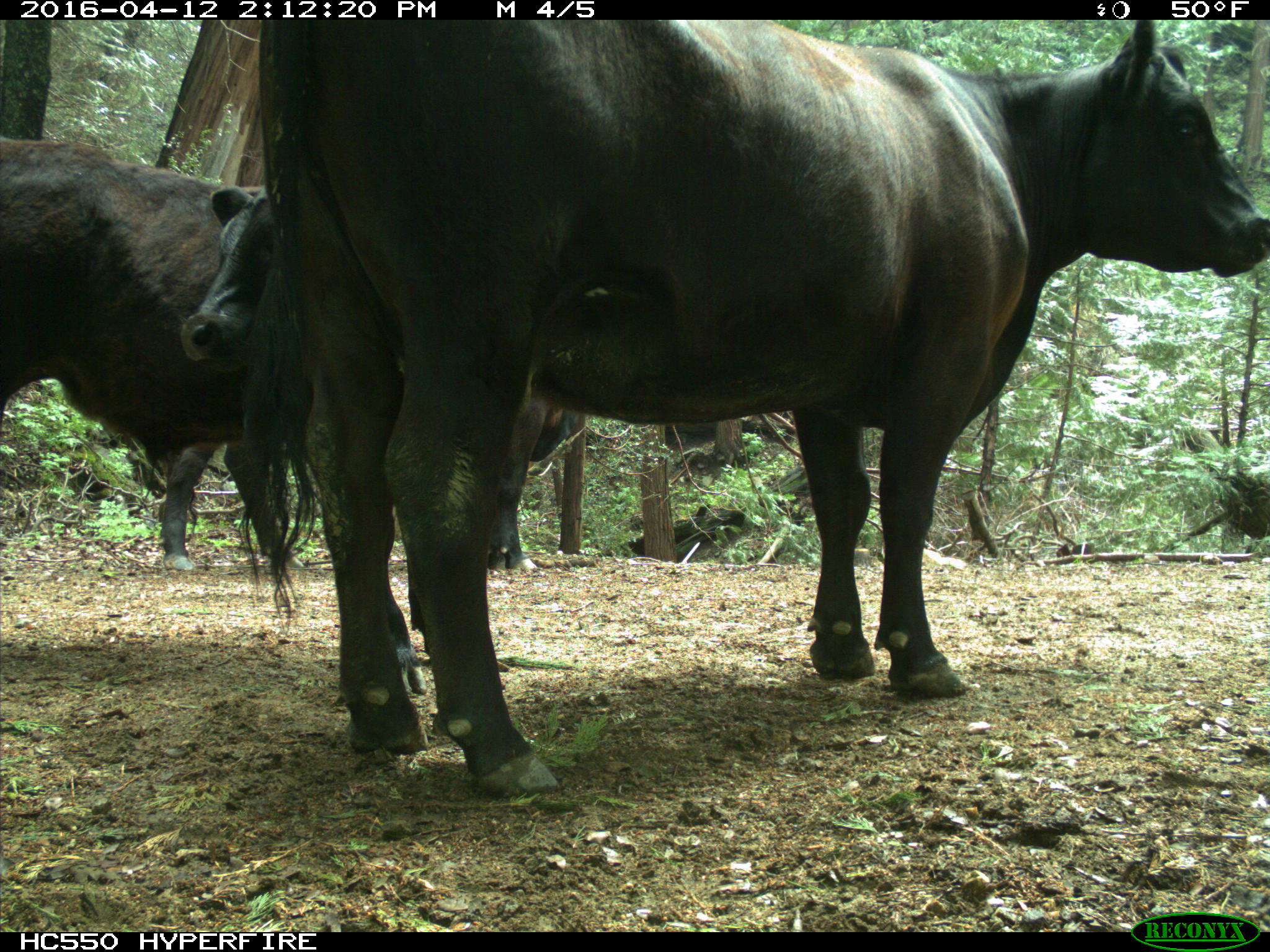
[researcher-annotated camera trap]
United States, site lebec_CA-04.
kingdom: Animalia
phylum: Chordata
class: Mammalia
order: Artiodactyla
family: Bovidae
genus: Bos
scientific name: Bos taurus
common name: domestic cow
Bos taurus (domestic cow).